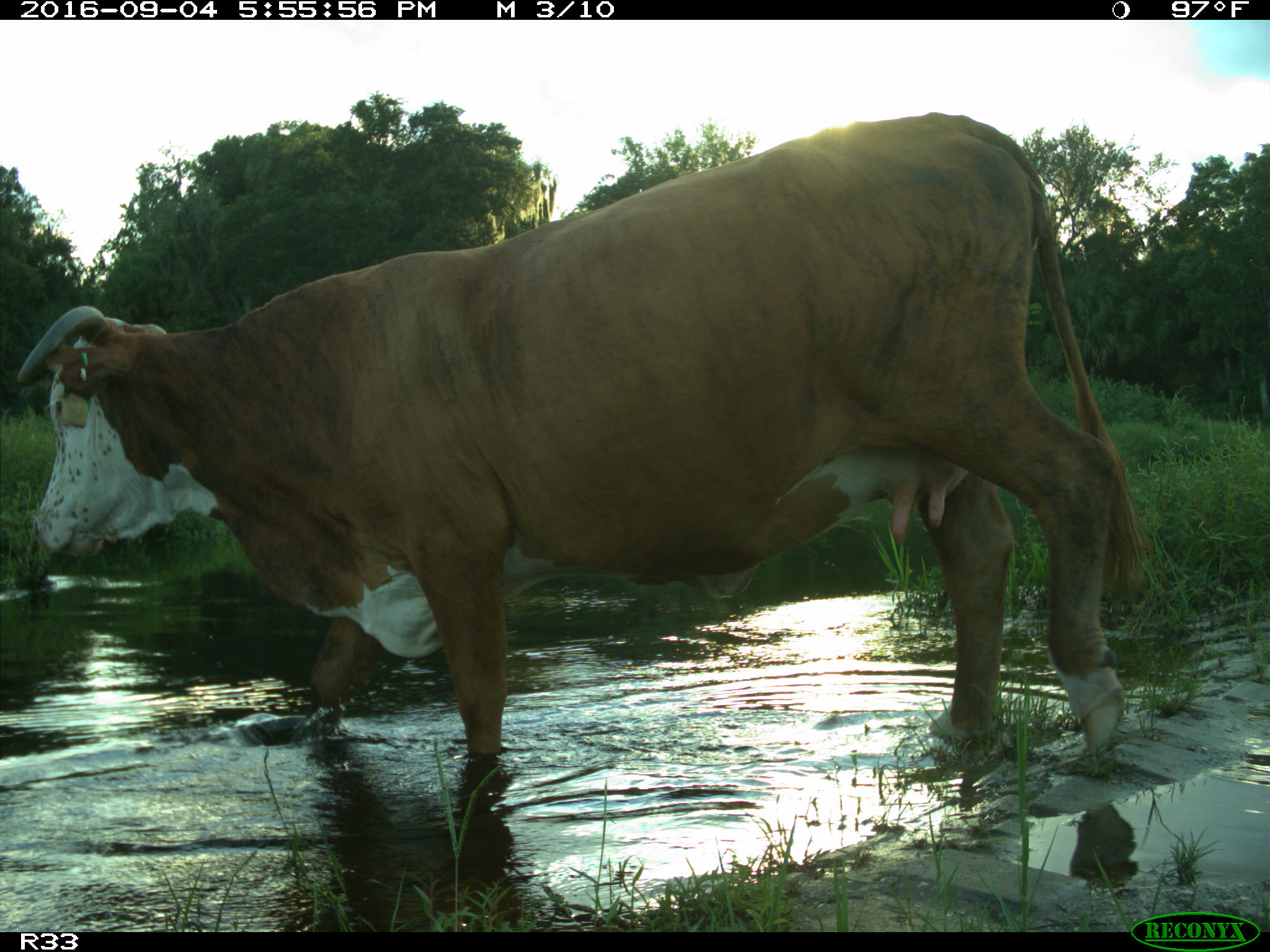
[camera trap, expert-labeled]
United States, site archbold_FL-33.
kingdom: Animalia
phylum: Chordata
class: Mammalia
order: Artiodactyla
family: Bovidae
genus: Bos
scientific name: Bos taurus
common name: domestic cow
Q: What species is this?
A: Bos taurus (domestic cow).